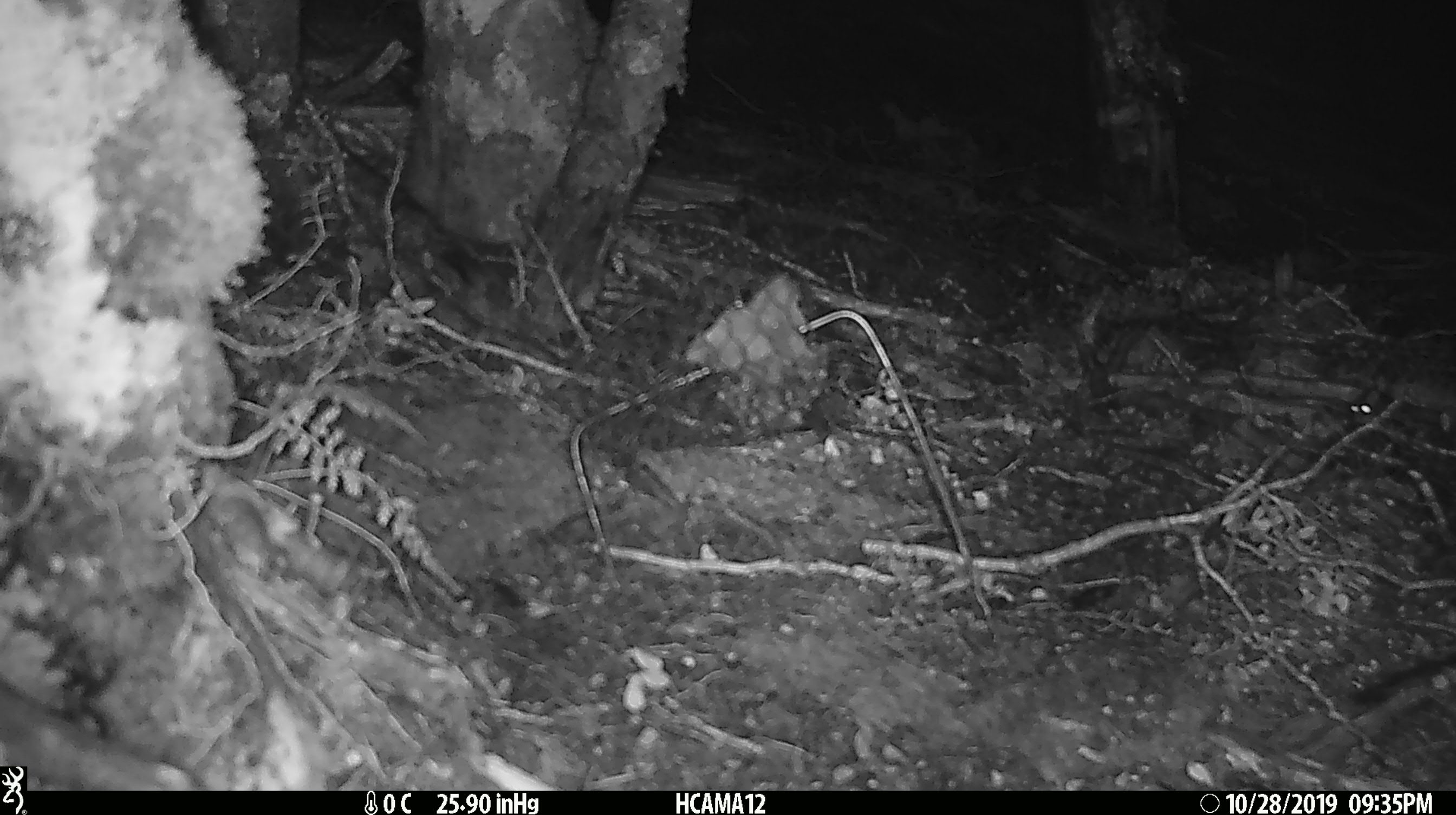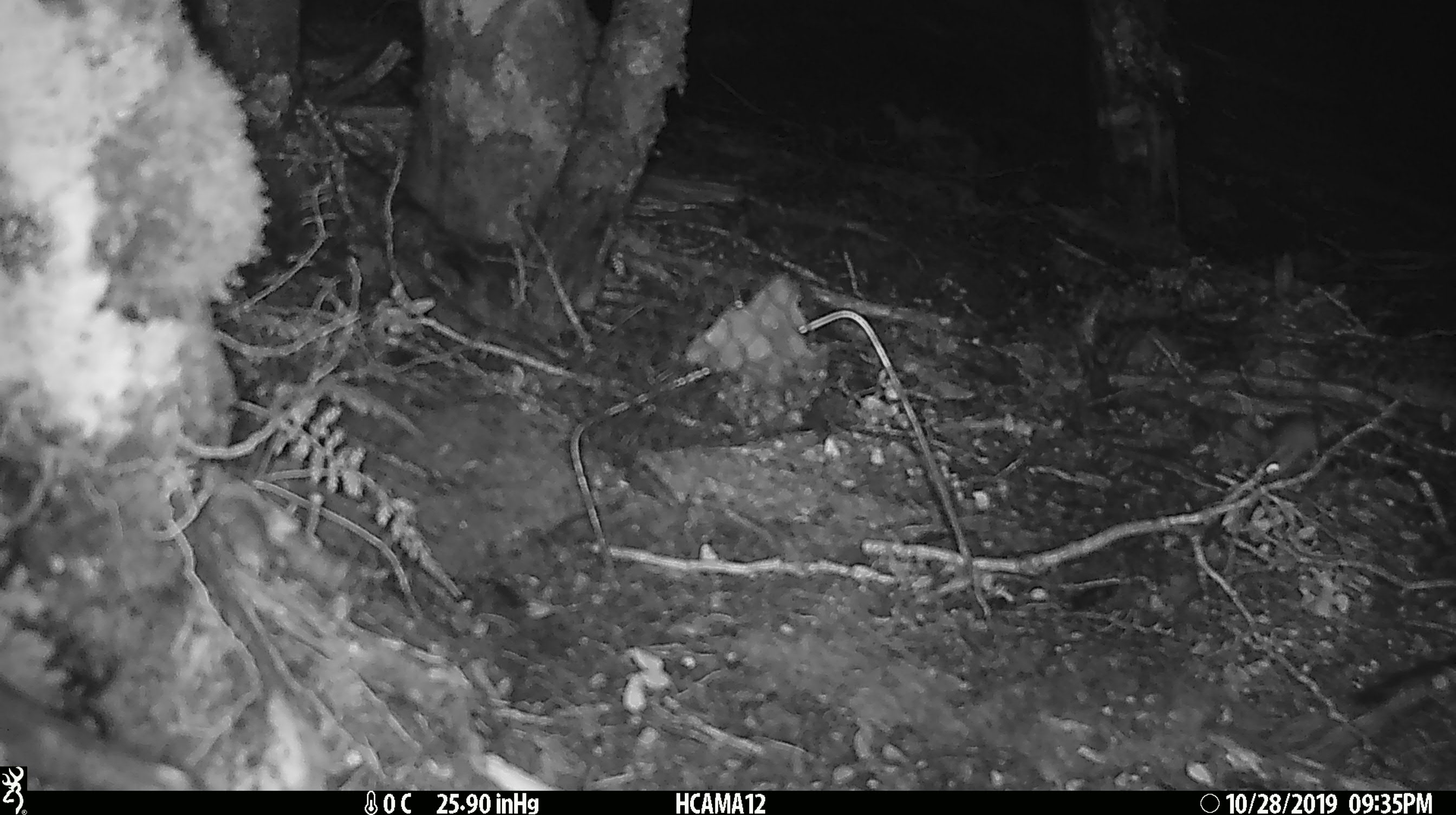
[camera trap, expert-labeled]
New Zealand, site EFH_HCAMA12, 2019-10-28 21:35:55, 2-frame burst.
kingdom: Animalia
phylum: Chordata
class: Mammalia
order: Rodentia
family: Muridae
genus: Mus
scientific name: Mus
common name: mouse